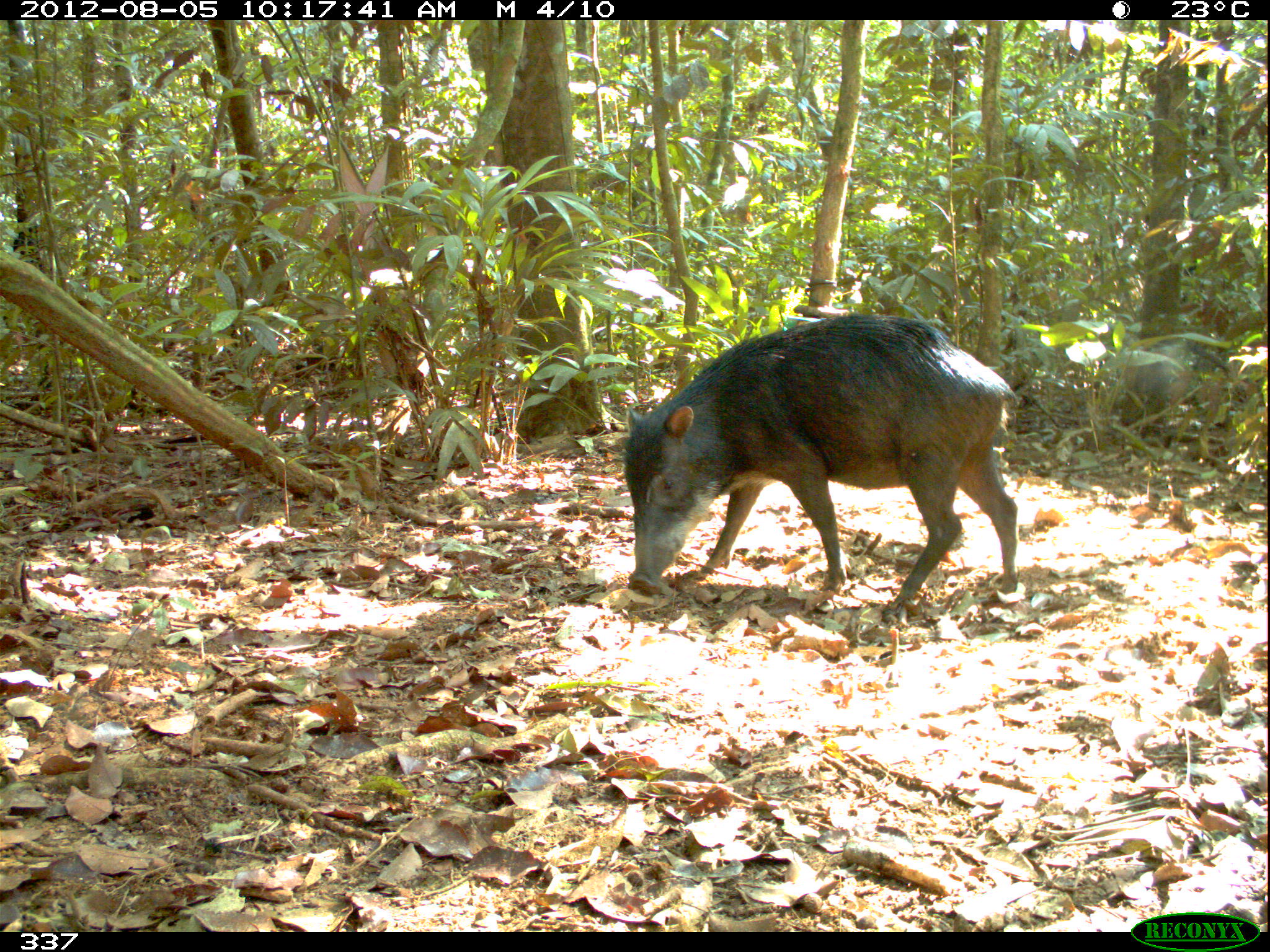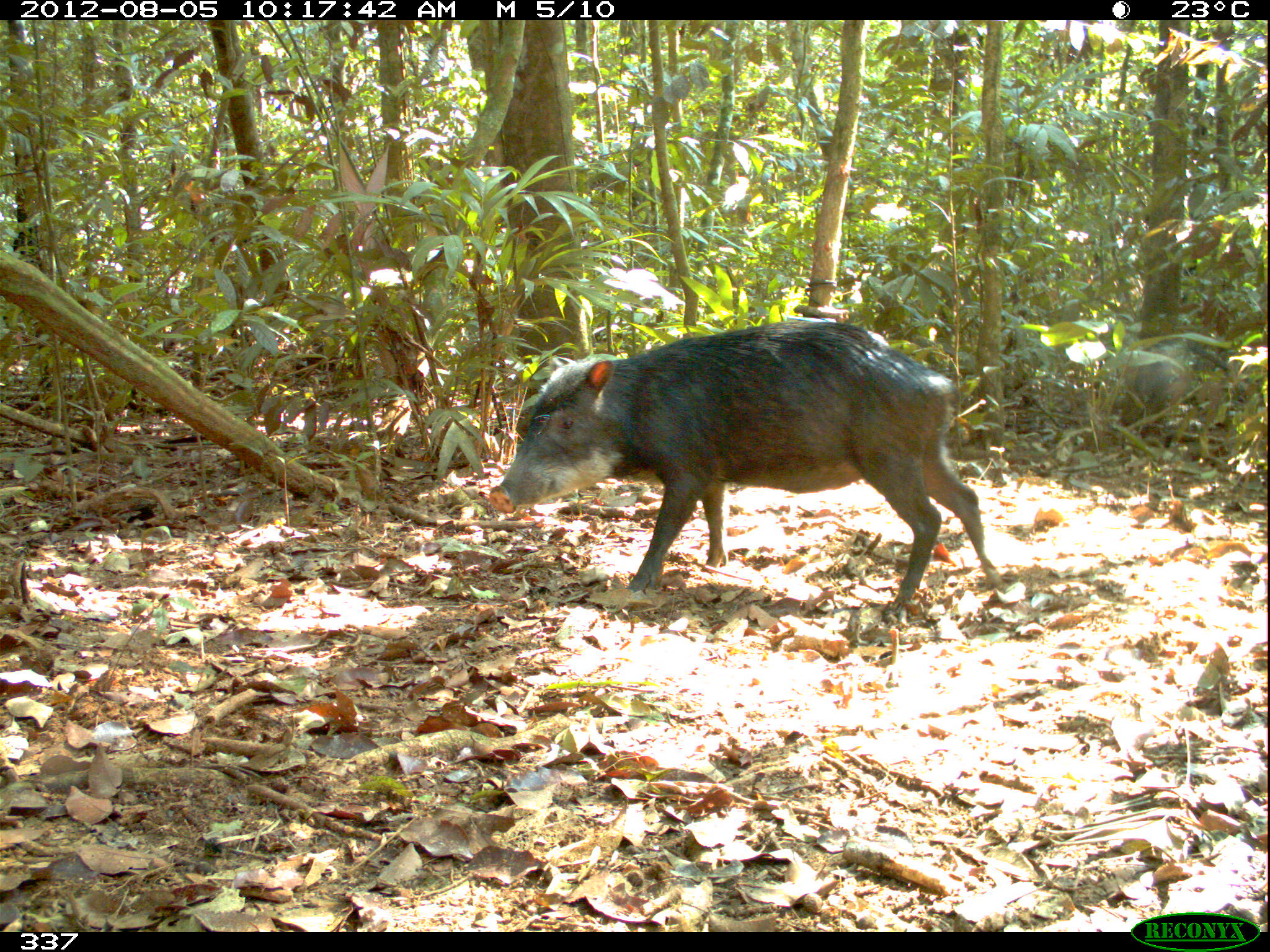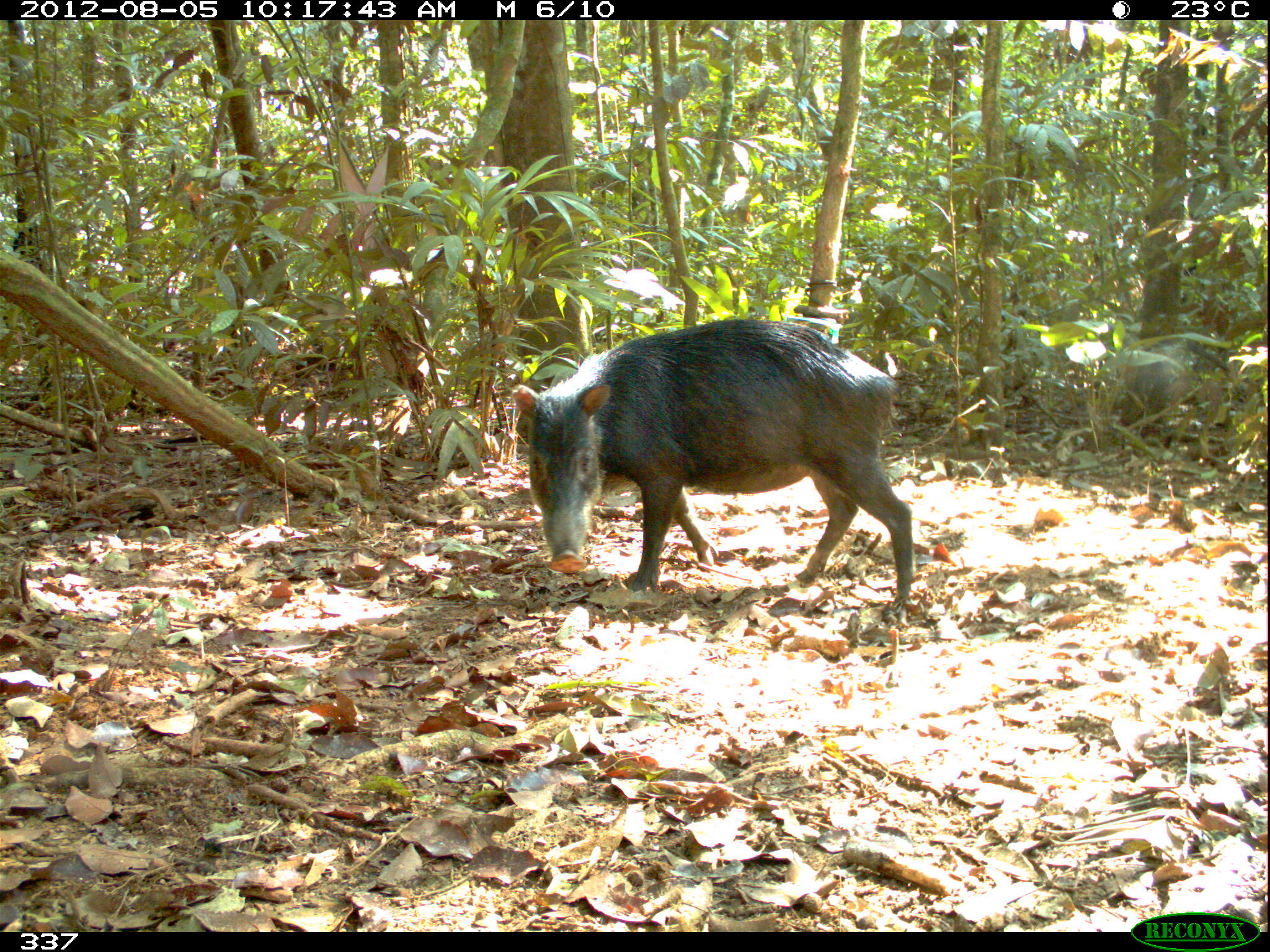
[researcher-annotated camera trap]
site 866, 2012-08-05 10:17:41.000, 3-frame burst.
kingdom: Animalia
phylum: Chordata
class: Mammalia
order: Artiodactyla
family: Tayassuidae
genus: Tayassu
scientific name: Tayassu pecari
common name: white-lipped peccary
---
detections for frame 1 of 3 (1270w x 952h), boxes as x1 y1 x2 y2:
tayassu pecari: 619 310 1021 618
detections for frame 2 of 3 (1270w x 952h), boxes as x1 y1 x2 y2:
tayassu pecari: 486 320 1006 608